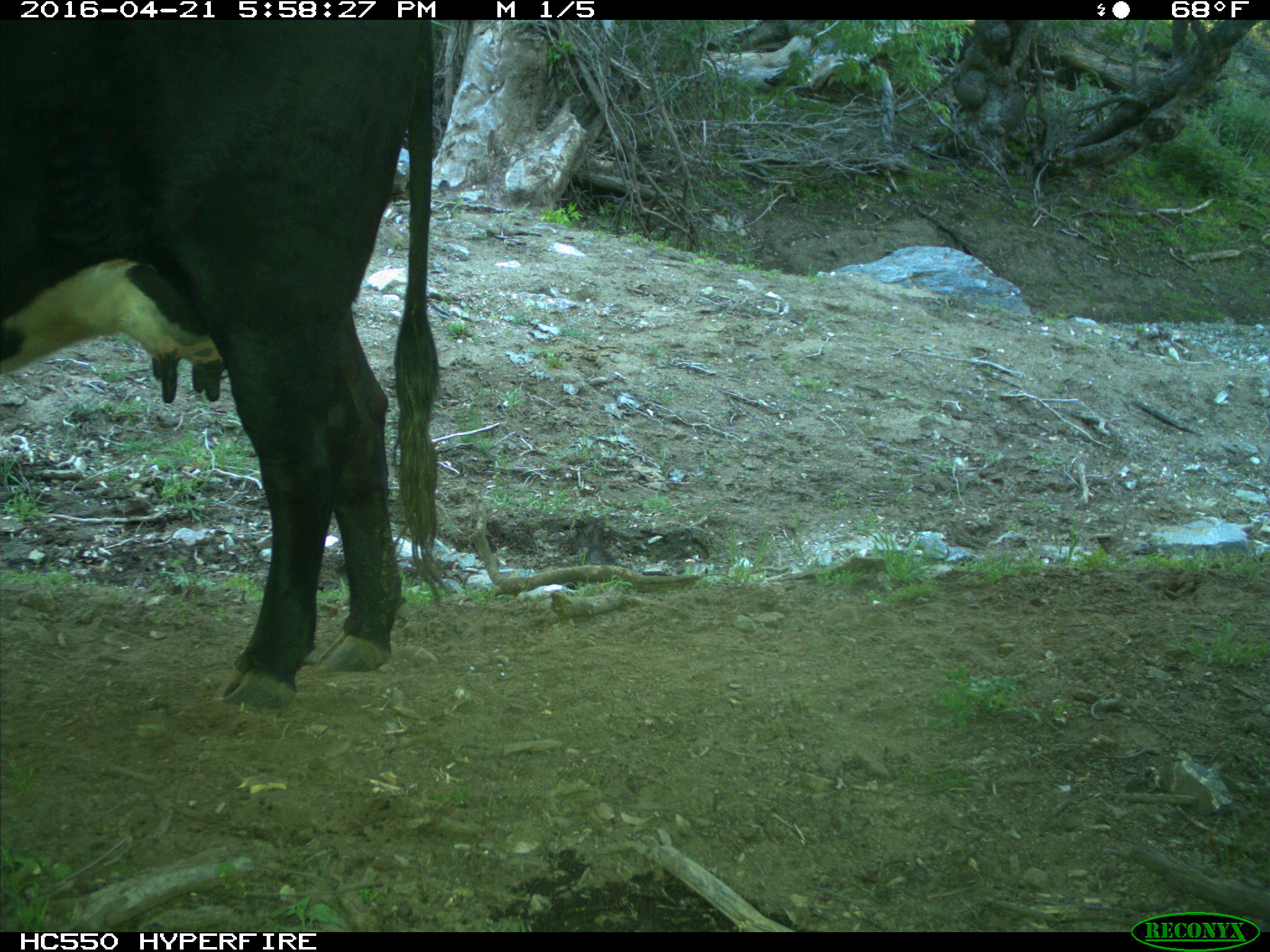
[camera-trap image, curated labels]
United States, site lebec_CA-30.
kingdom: Animalia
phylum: Chordata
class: Mammalia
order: Artiodactyla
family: Bovidae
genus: Bos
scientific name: Bos taurus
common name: domestic cow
Bos taurus (domestic cow).